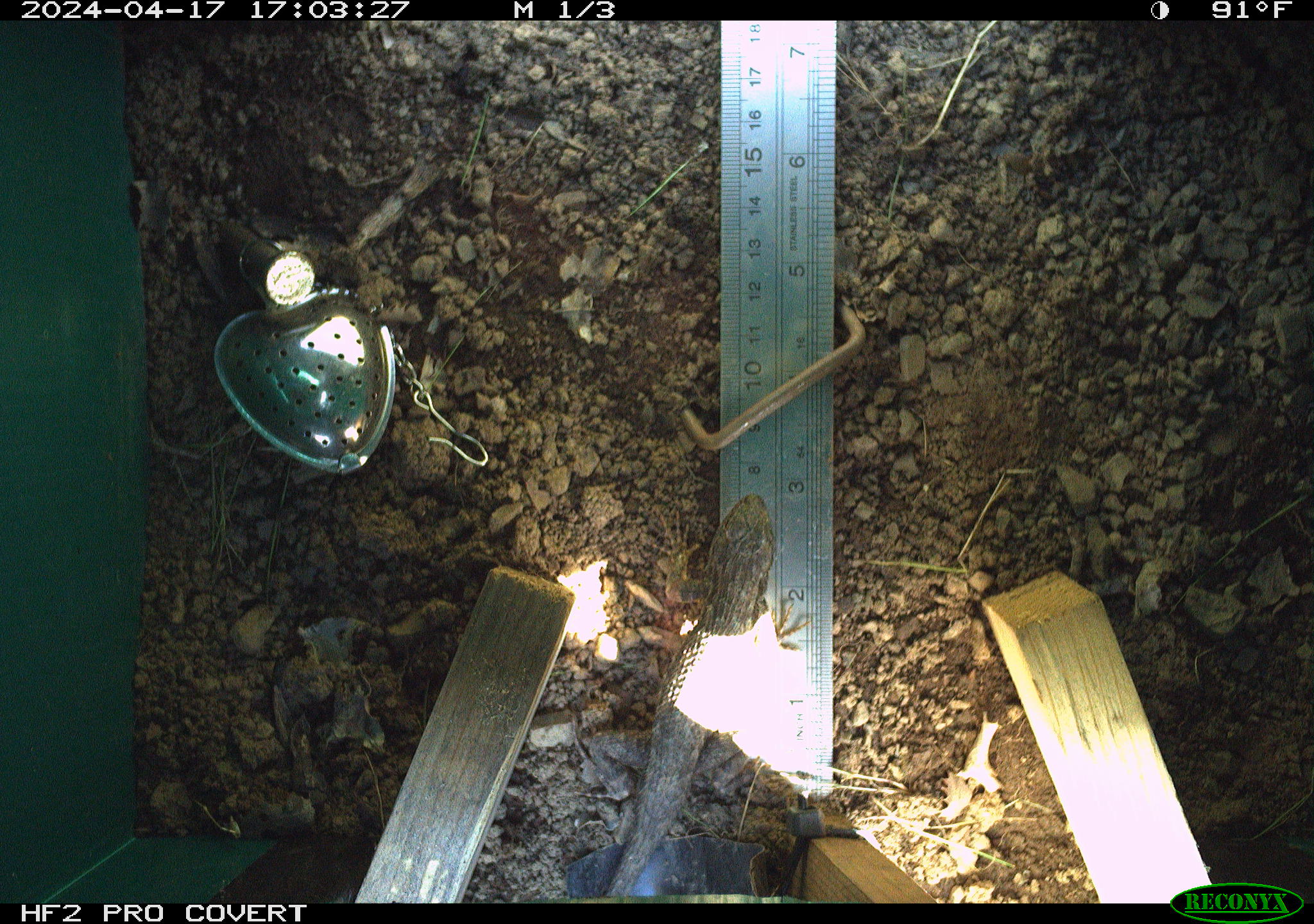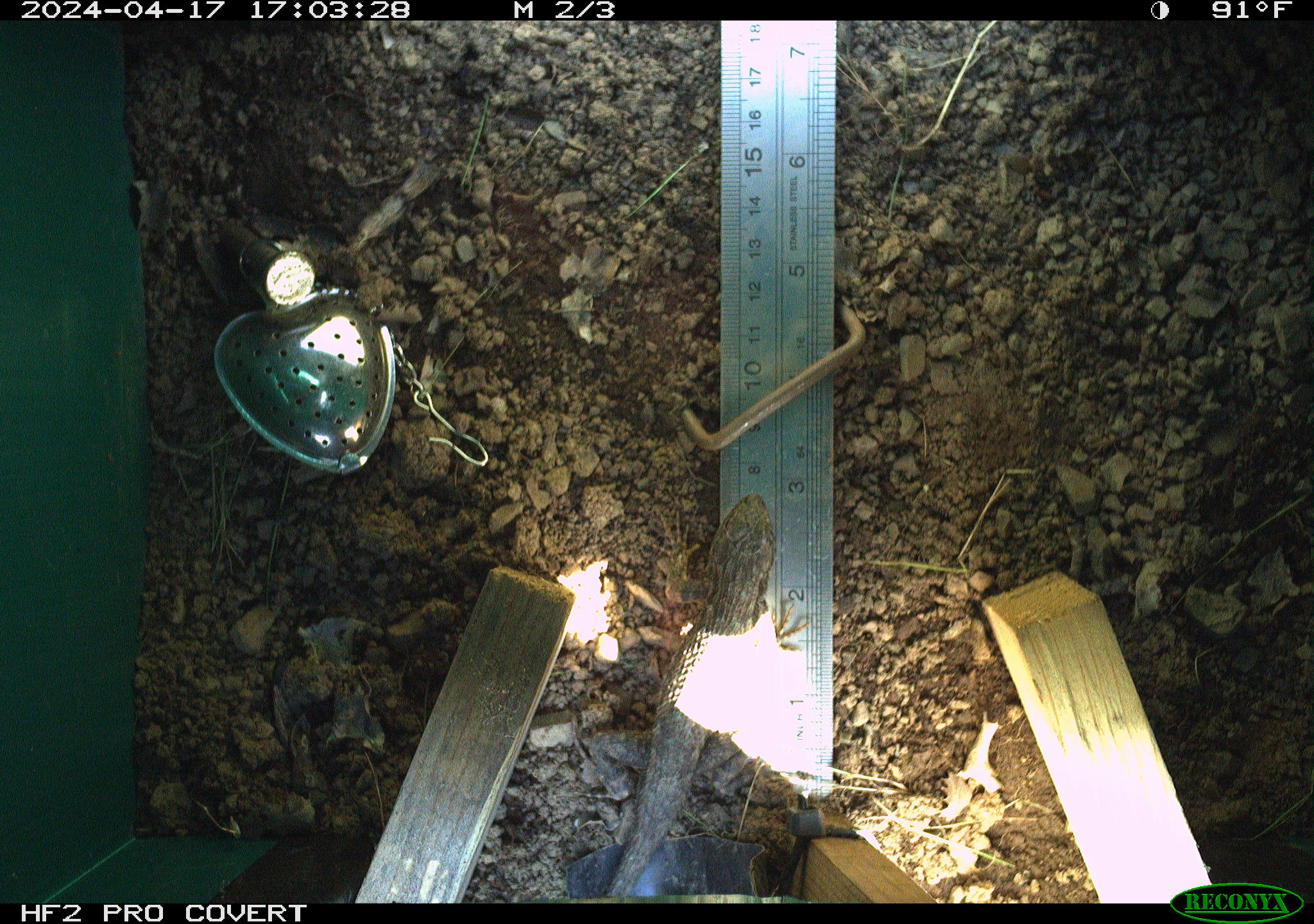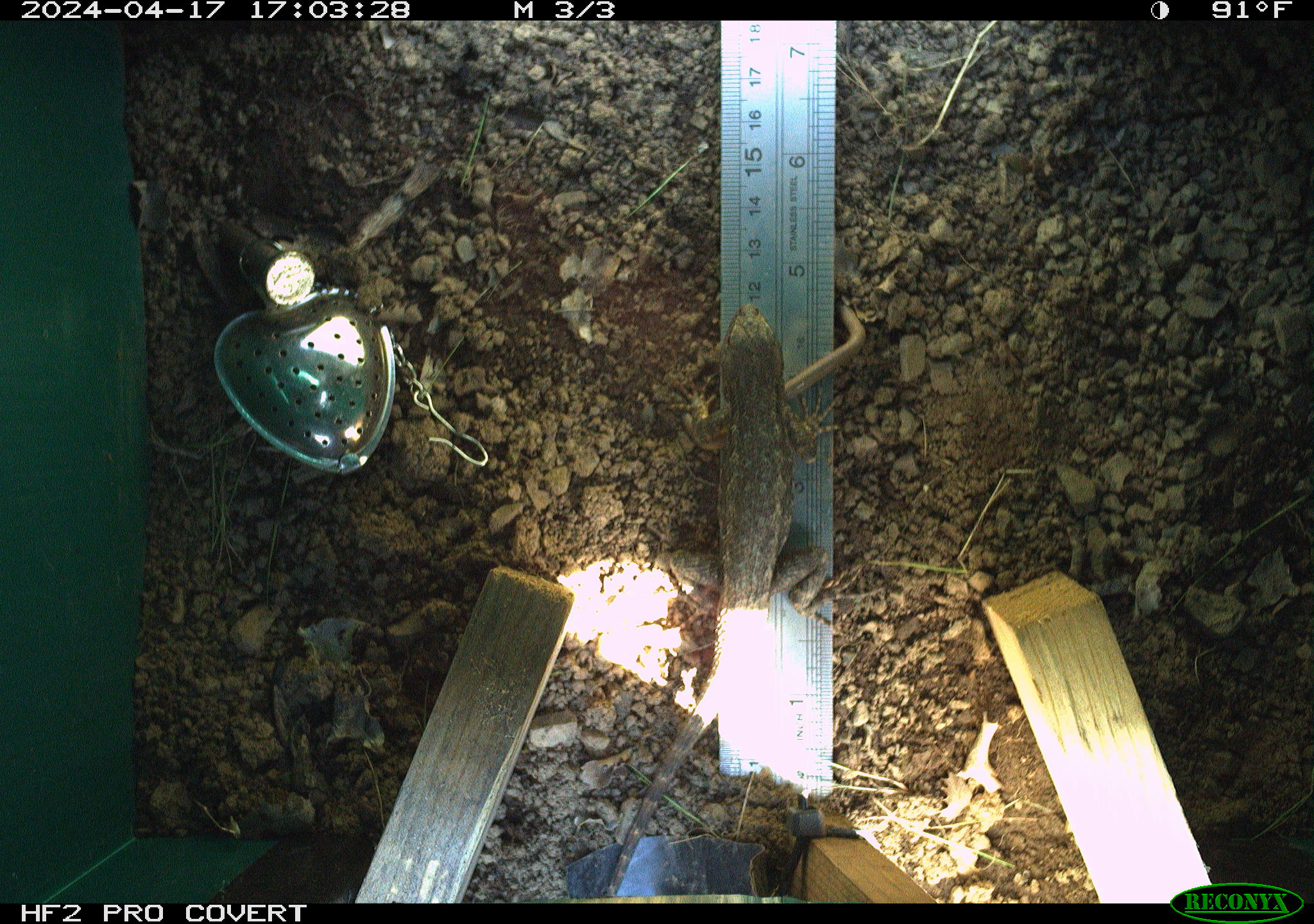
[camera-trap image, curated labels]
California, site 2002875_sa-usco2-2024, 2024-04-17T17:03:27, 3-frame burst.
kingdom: Animalia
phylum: Chordata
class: Reptilia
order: Squamata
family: Phrynosomatidae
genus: Sceloporus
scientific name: Sceloporus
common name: spiny lizards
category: sceloporus species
Sceloporus species (spiny lizards) (Sceloporus).